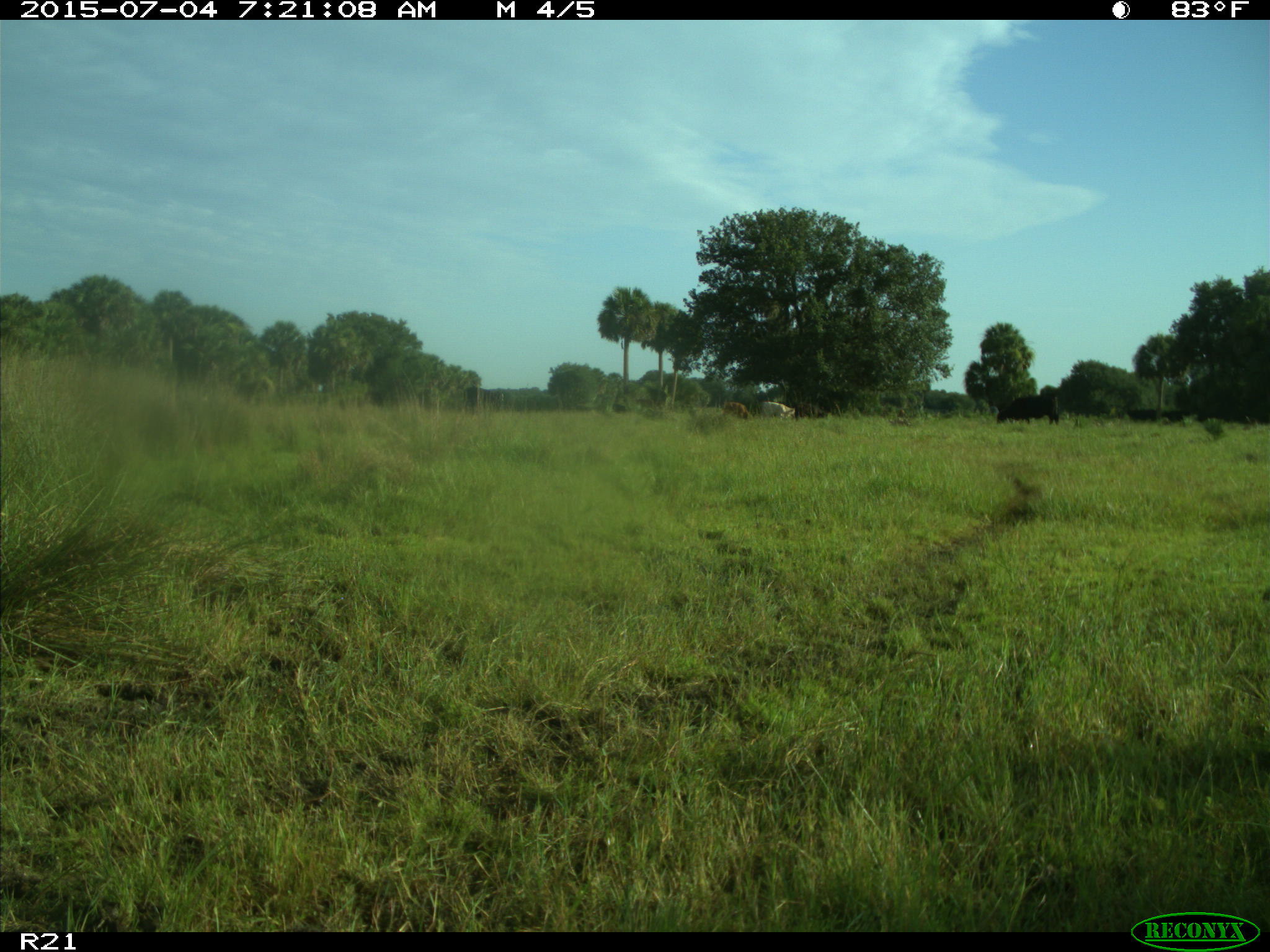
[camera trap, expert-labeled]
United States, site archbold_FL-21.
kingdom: Animalia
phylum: Chordata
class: Mammalia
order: Artiodactyla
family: Bovidae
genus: Bos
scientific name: Bos taurus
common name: domestic cow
Bos taurus (domestic cow).